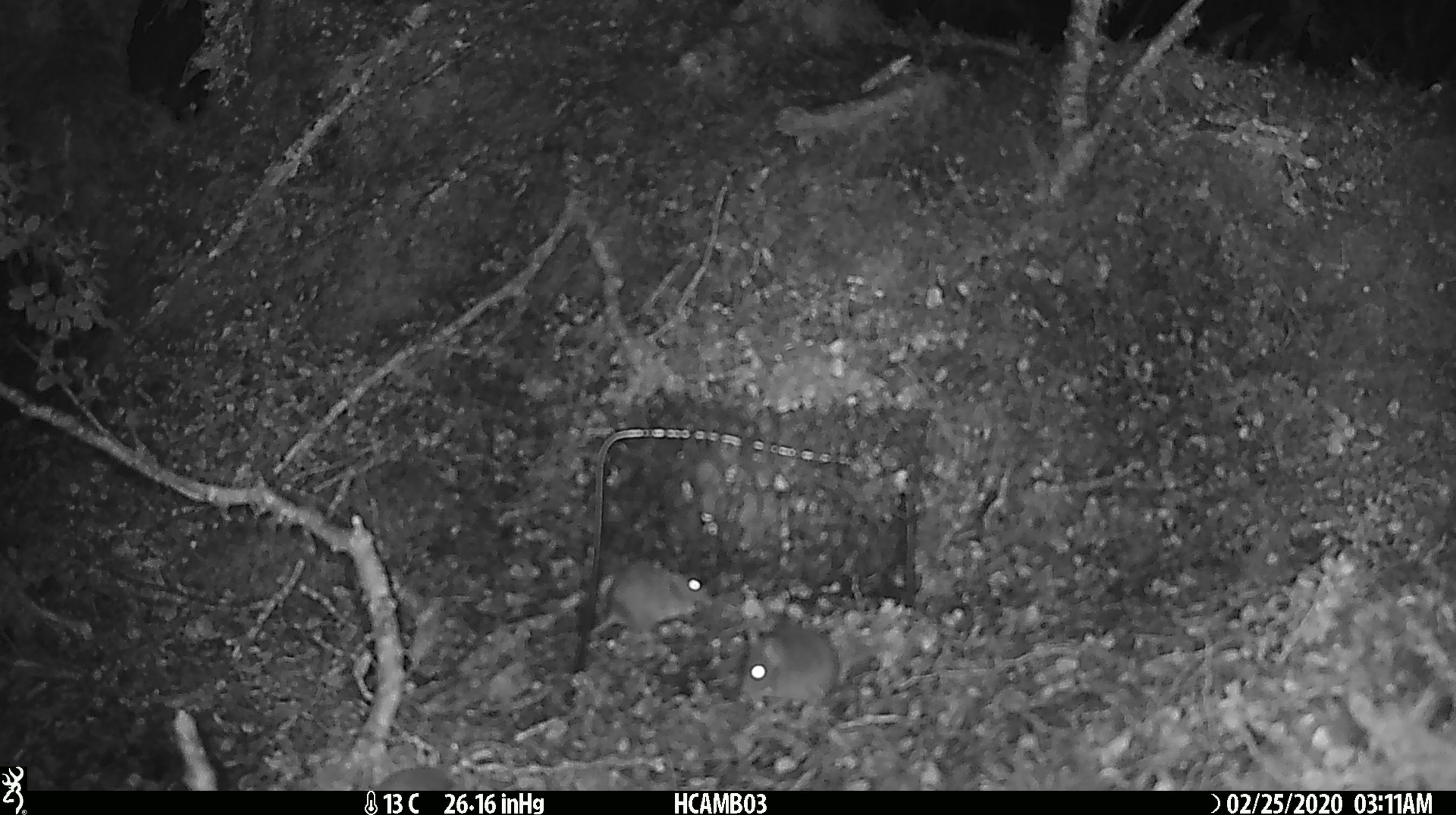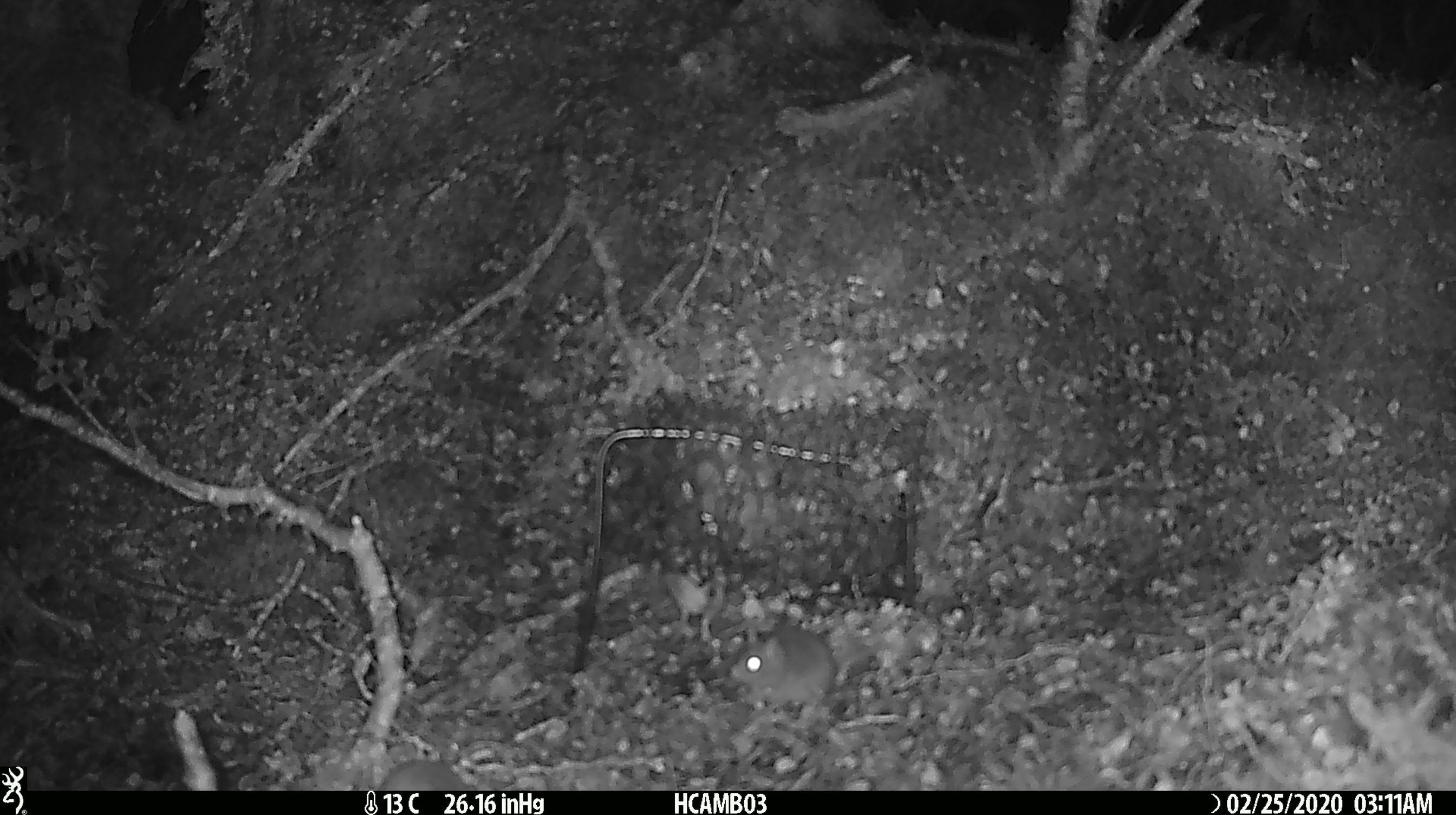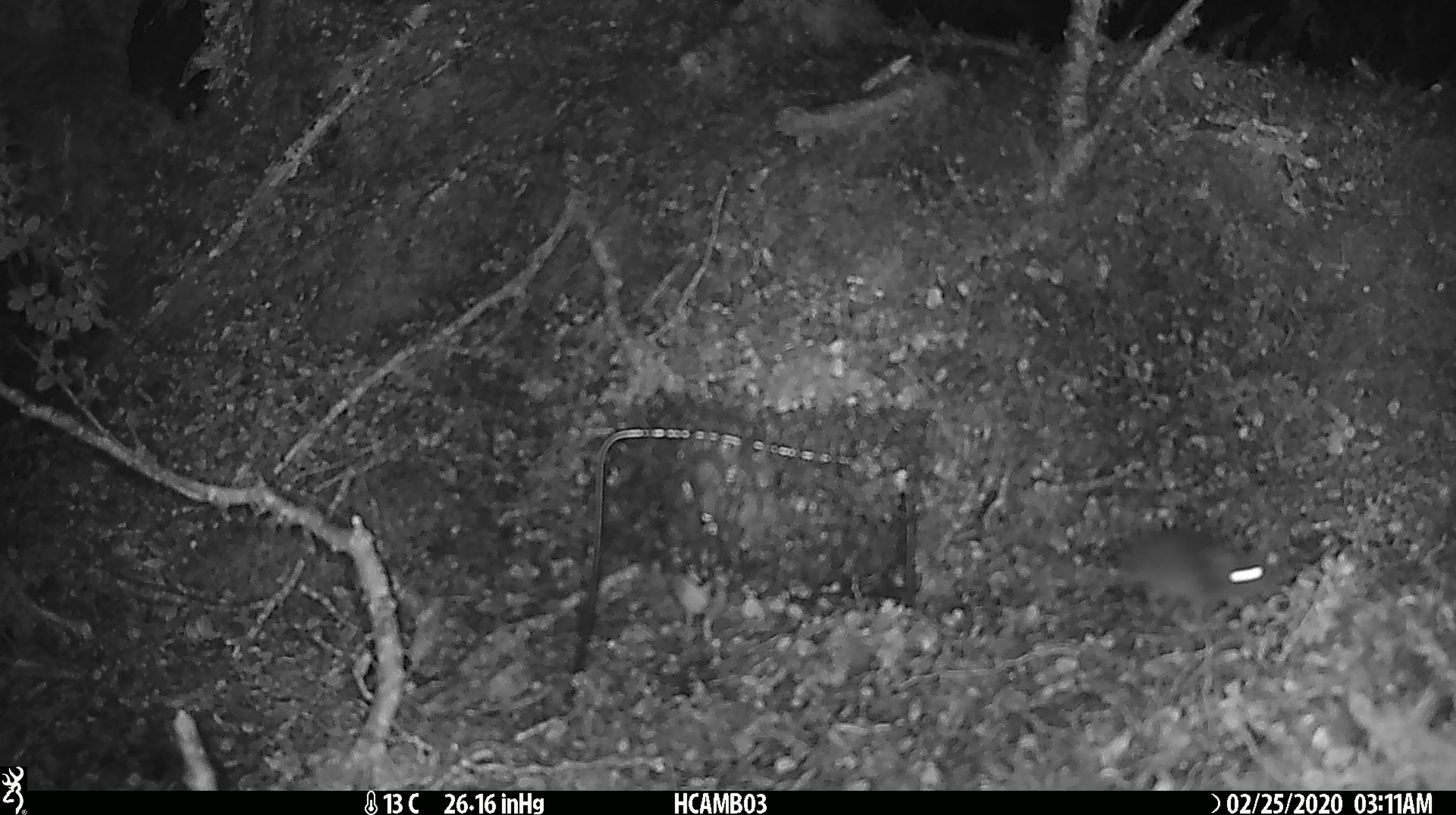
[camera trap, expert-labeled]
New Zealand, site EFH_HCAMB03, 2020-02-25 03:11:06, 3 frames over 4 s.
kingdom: Animalia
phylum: Chordata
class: Mammalia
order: Rodentia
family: Muridae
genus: Mus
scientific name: Mus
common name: mouse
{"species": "mouse (Mus)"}